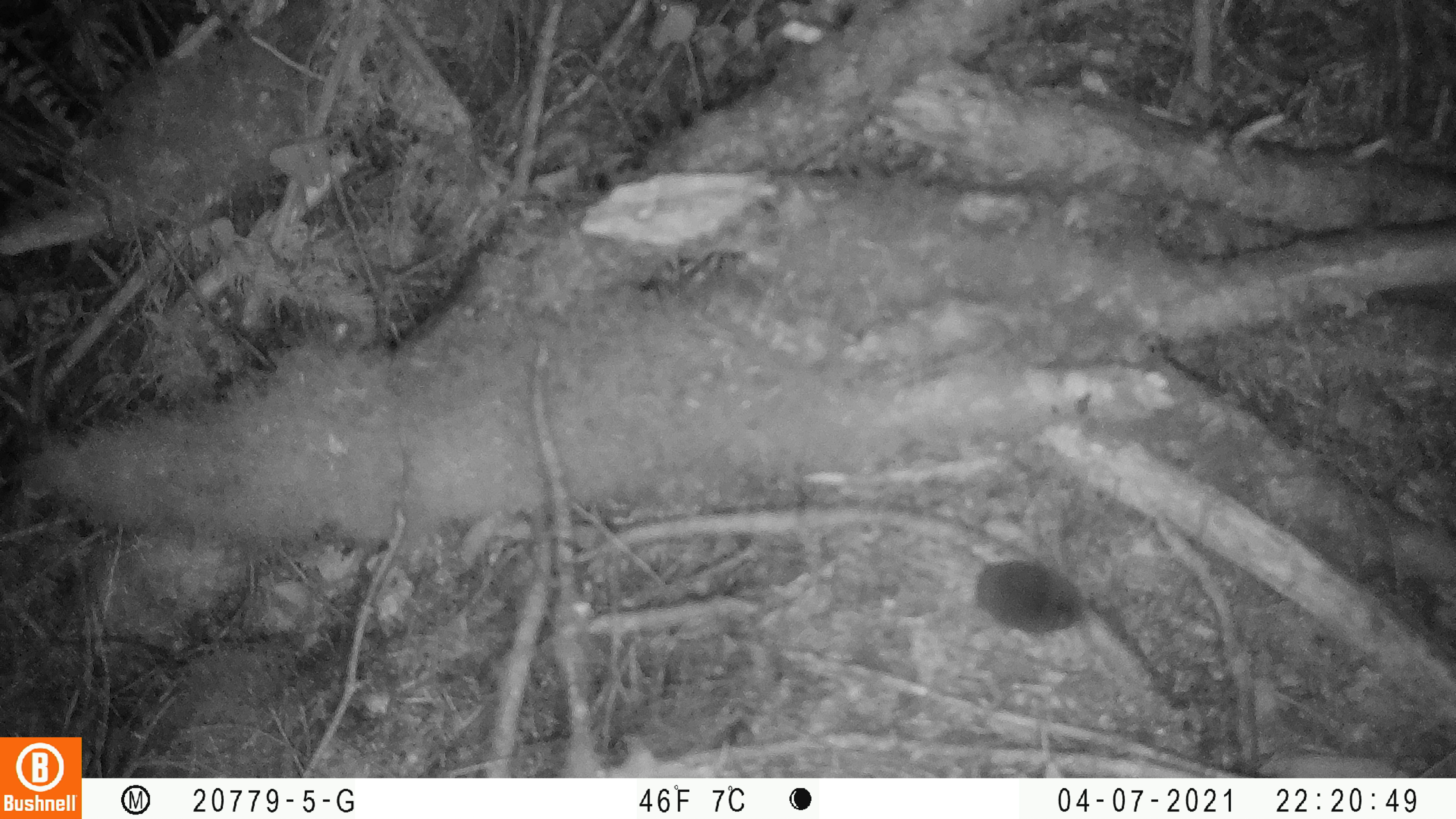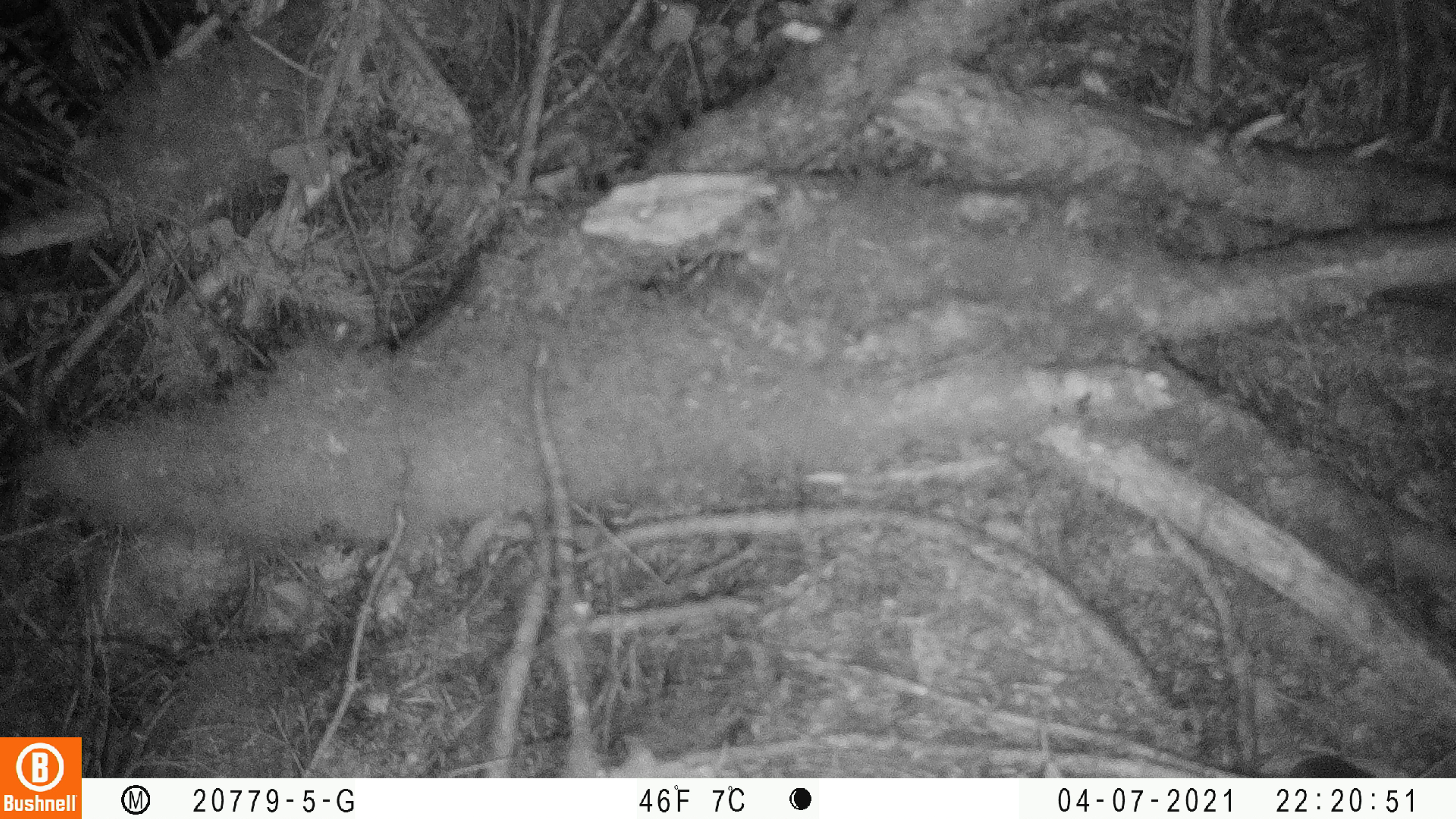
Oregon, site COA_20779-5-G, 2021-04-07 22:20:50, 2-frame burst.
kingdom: Animalia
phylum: Chordata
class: Mammalia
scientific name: Mammalia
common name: small mammal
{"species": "small mammal (Mammalia)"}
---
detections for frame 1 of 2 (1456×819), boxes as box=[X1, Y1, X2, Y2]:
small mammal: box=[931, 522, 1104, 675]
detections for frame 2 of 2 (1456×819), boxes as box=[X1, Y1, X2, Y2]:
small mammal: box=[1217, 725, 1388, 777]